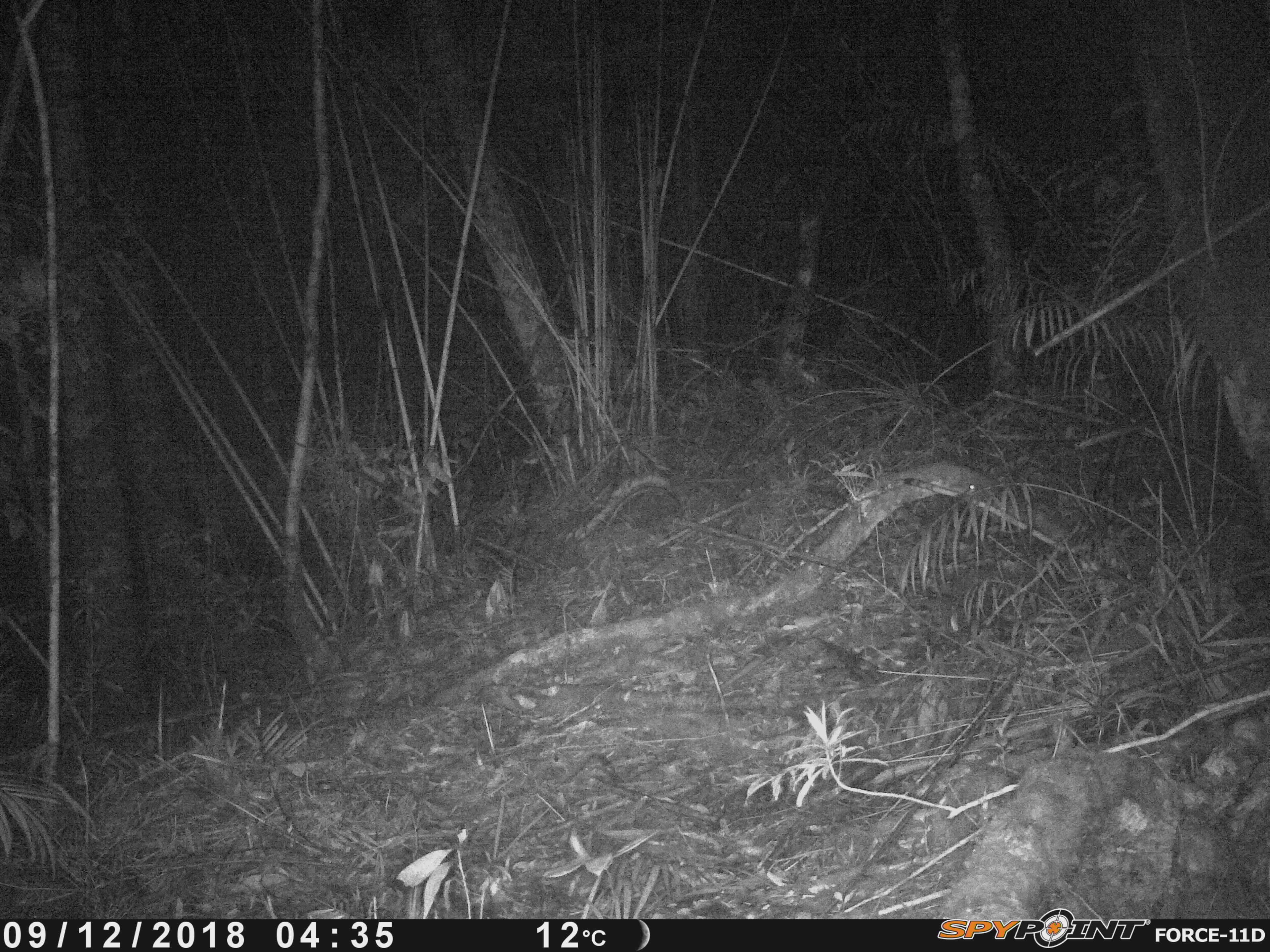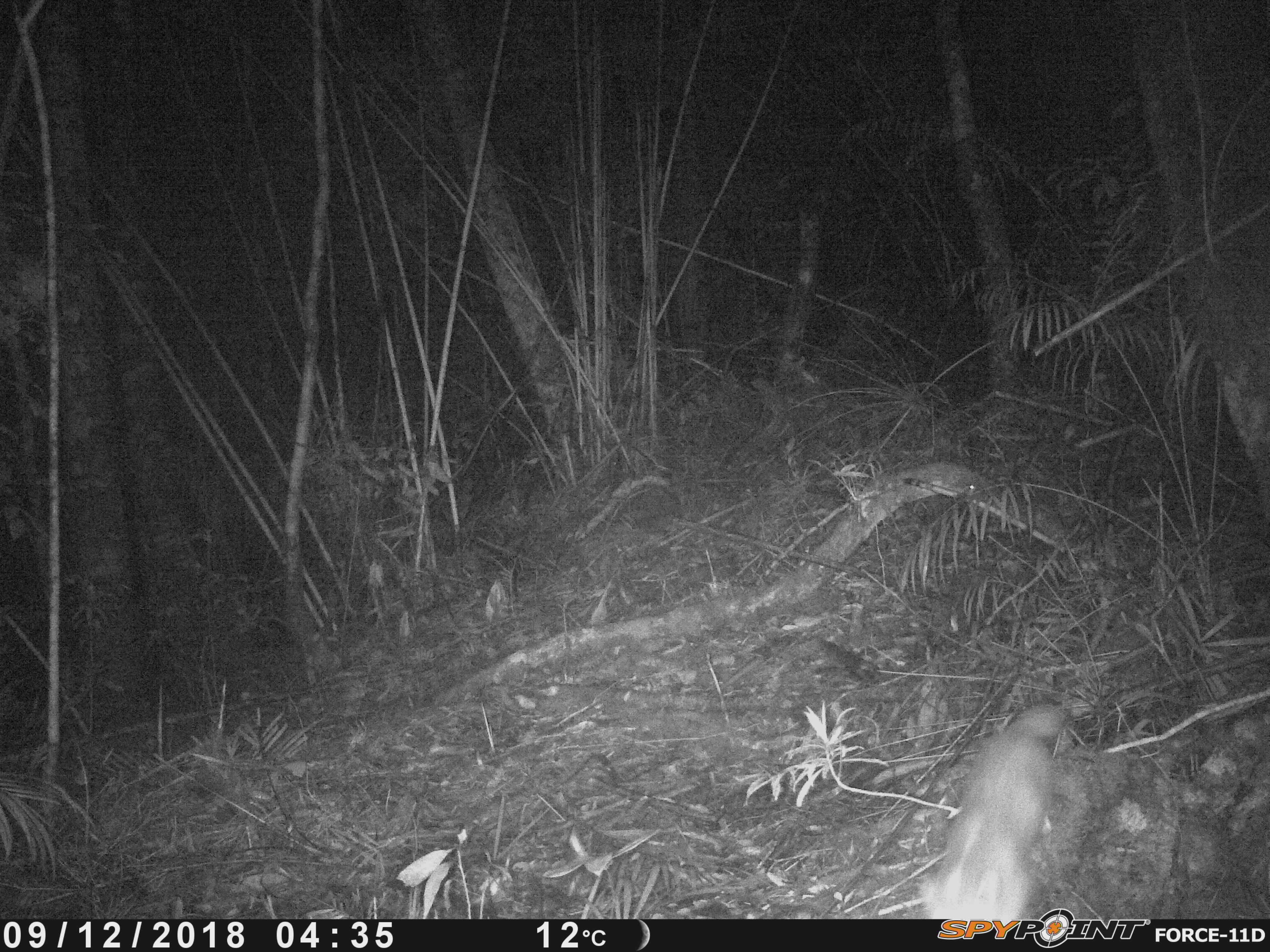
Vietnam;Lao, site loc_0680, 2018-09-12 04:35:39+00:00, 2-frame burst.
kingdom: Animalia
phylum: Chordata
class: Mammalia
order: Carnivora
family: Mustelidae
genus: Melogale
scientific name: Melogale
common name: ferret badger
Ferret badger (Melogale). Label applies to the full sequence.